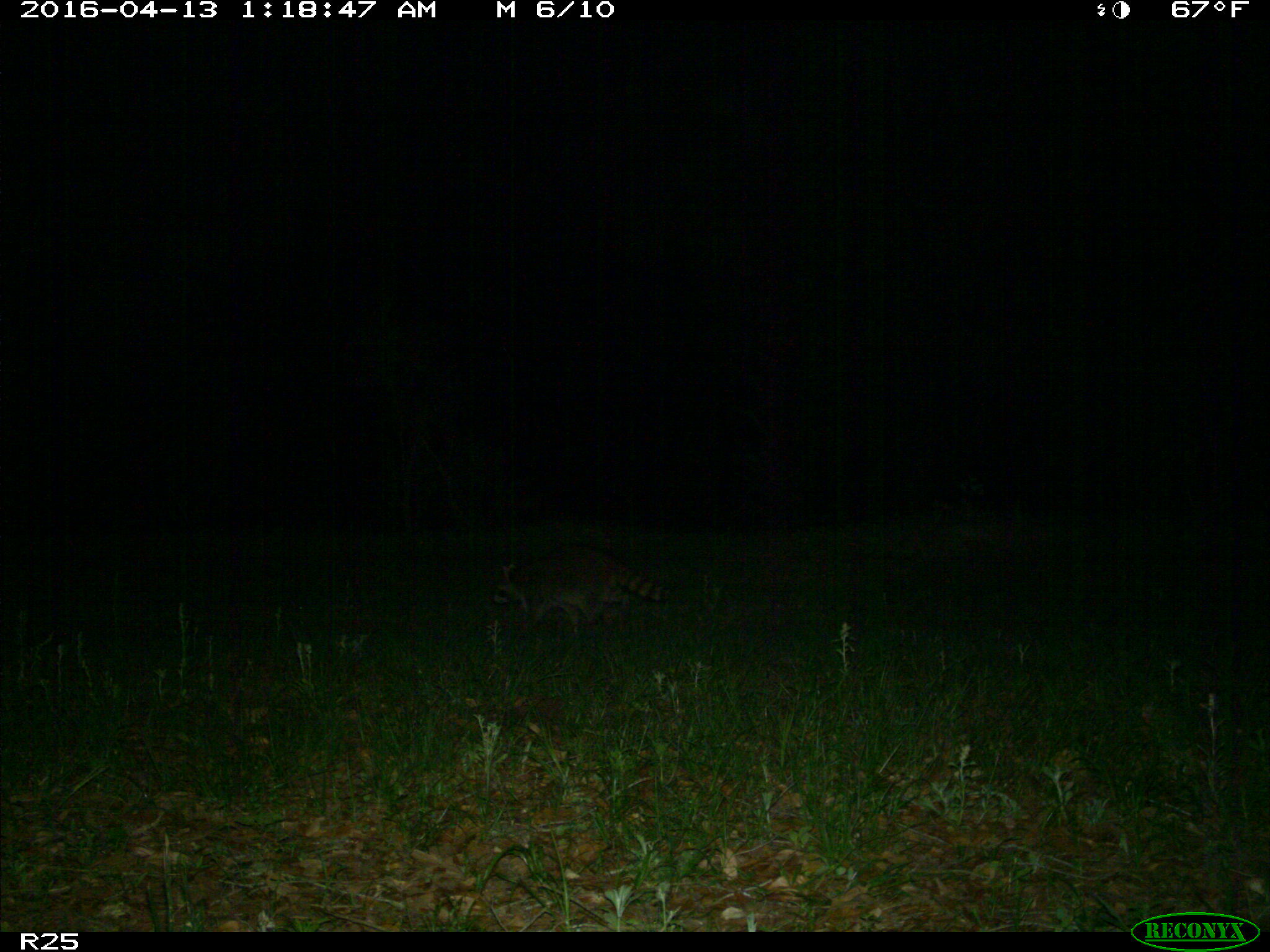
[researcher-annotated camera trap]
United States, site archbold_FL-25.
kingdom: Animalia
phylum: Chordata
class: Mammalia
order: Carnivora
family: Procyonidae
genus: Procyon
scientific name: Procyon lotor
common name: common raccoon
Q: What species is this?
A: Procyon lotor (common raccoon).